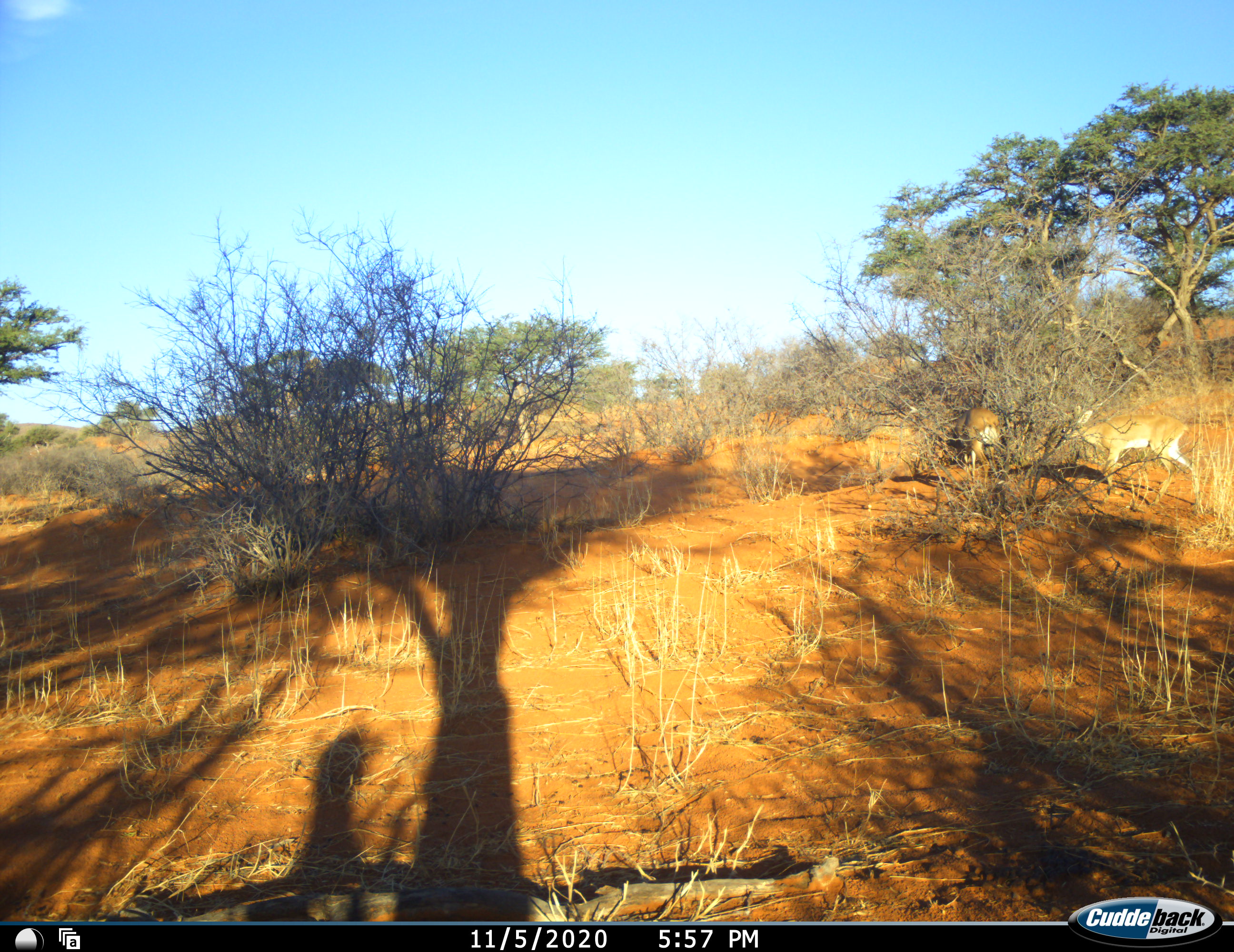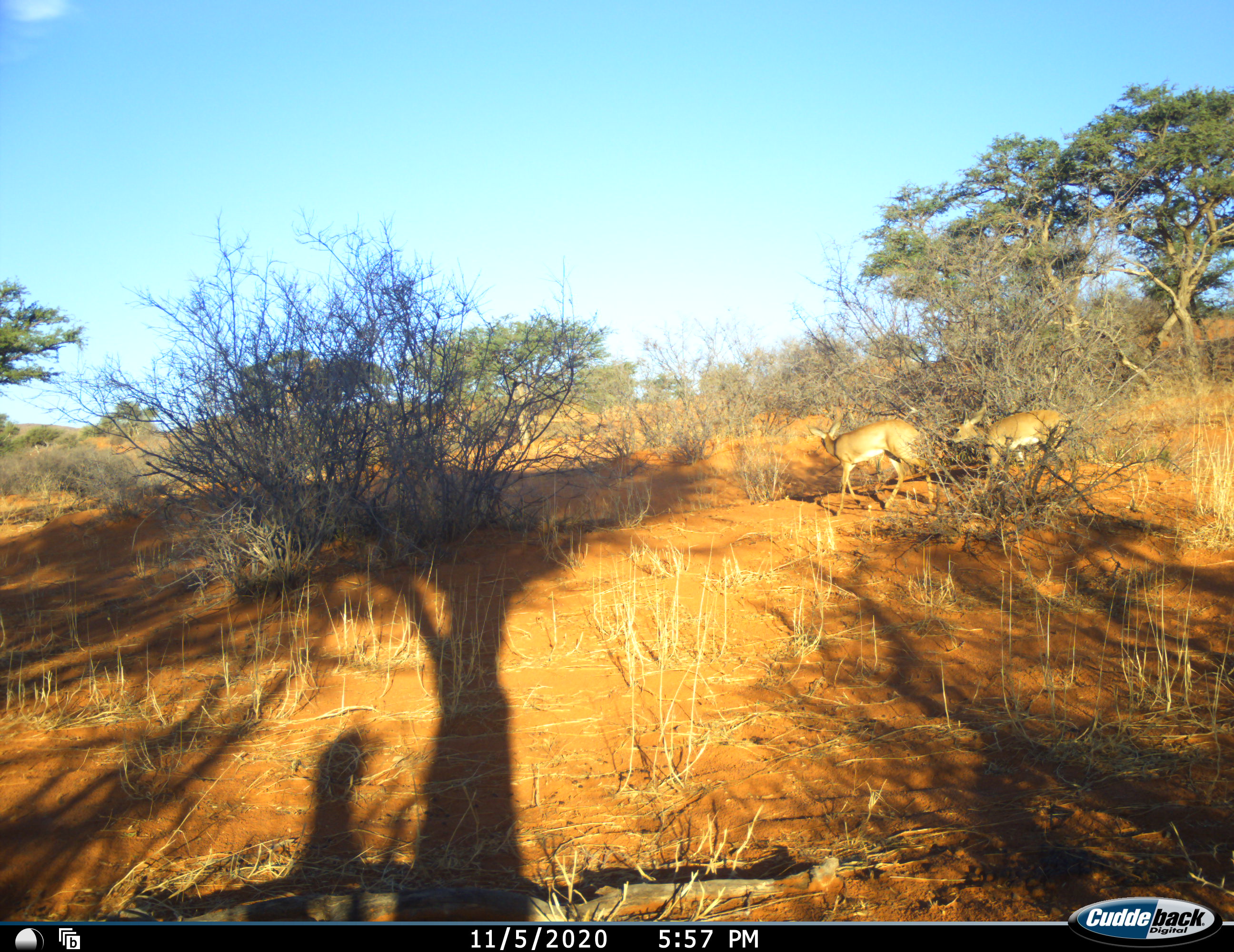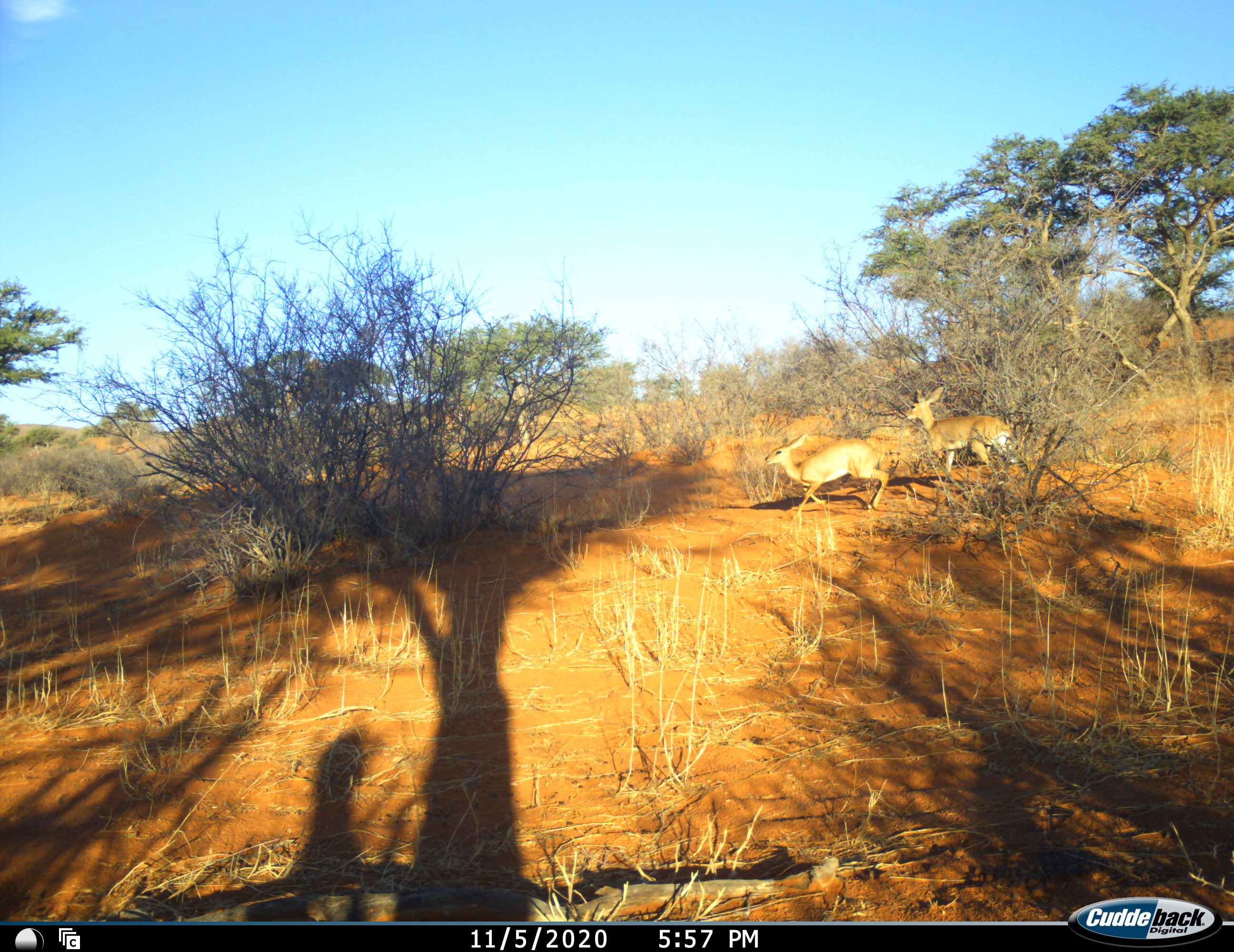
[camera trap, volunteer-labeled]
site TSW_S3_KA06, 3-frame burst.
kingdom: Animalia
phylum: Chordata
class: Mammalia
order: Artiodactyla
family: Bovidae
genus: Raphicerus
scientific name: Raphicerus campestris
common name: steenbok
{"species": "steenbok (Raphicerus campestris)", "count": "2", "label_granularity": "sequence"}